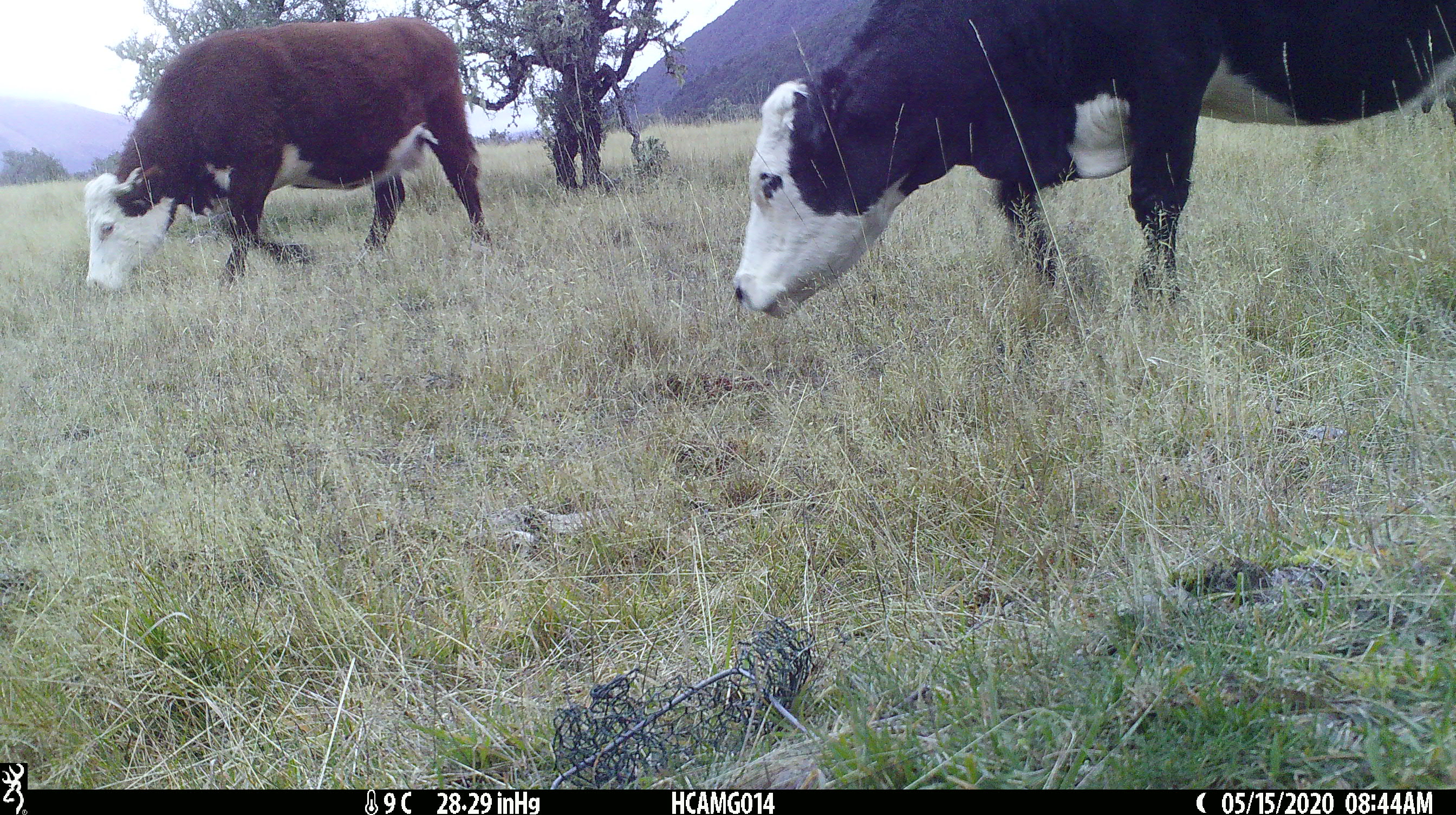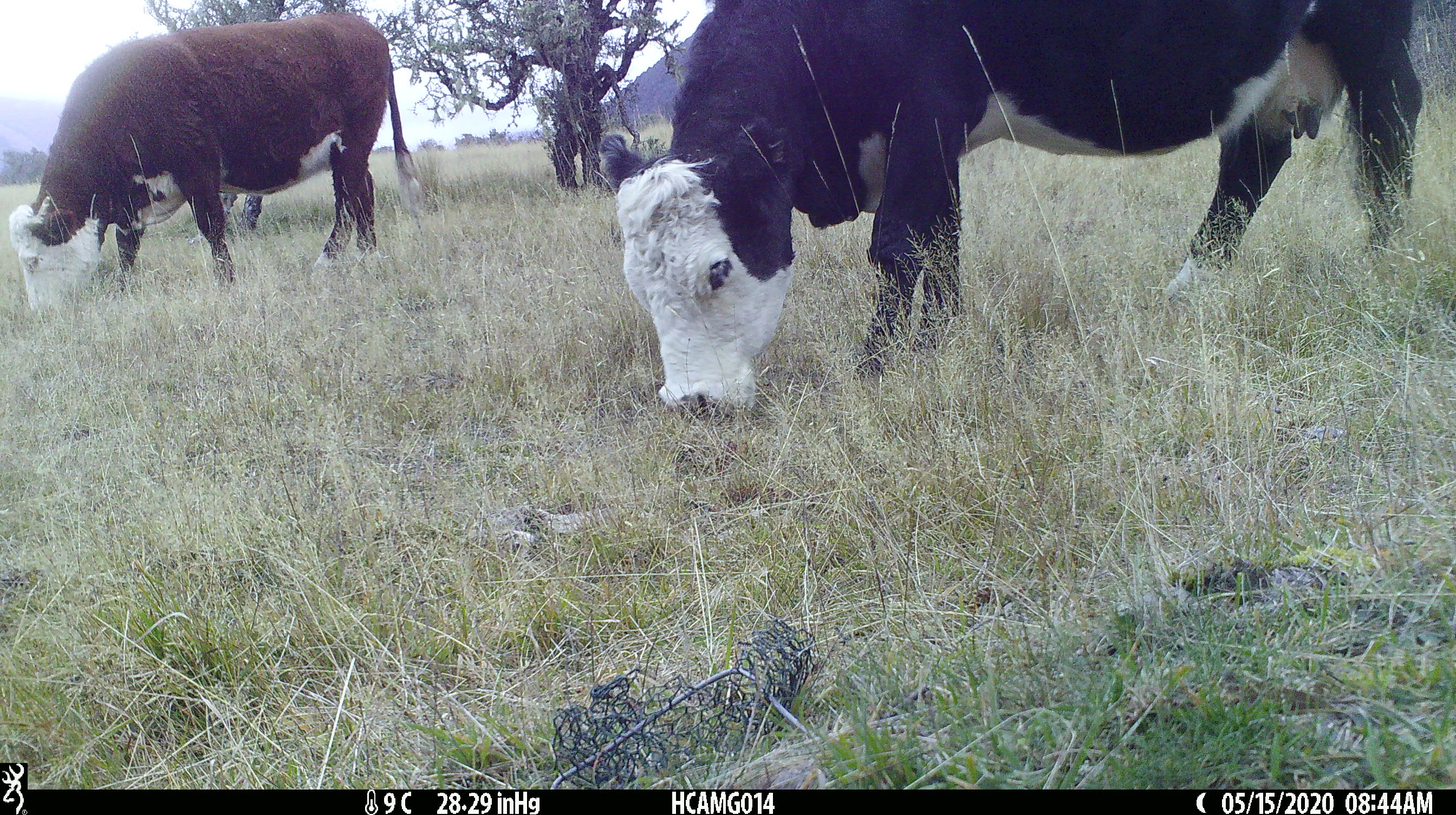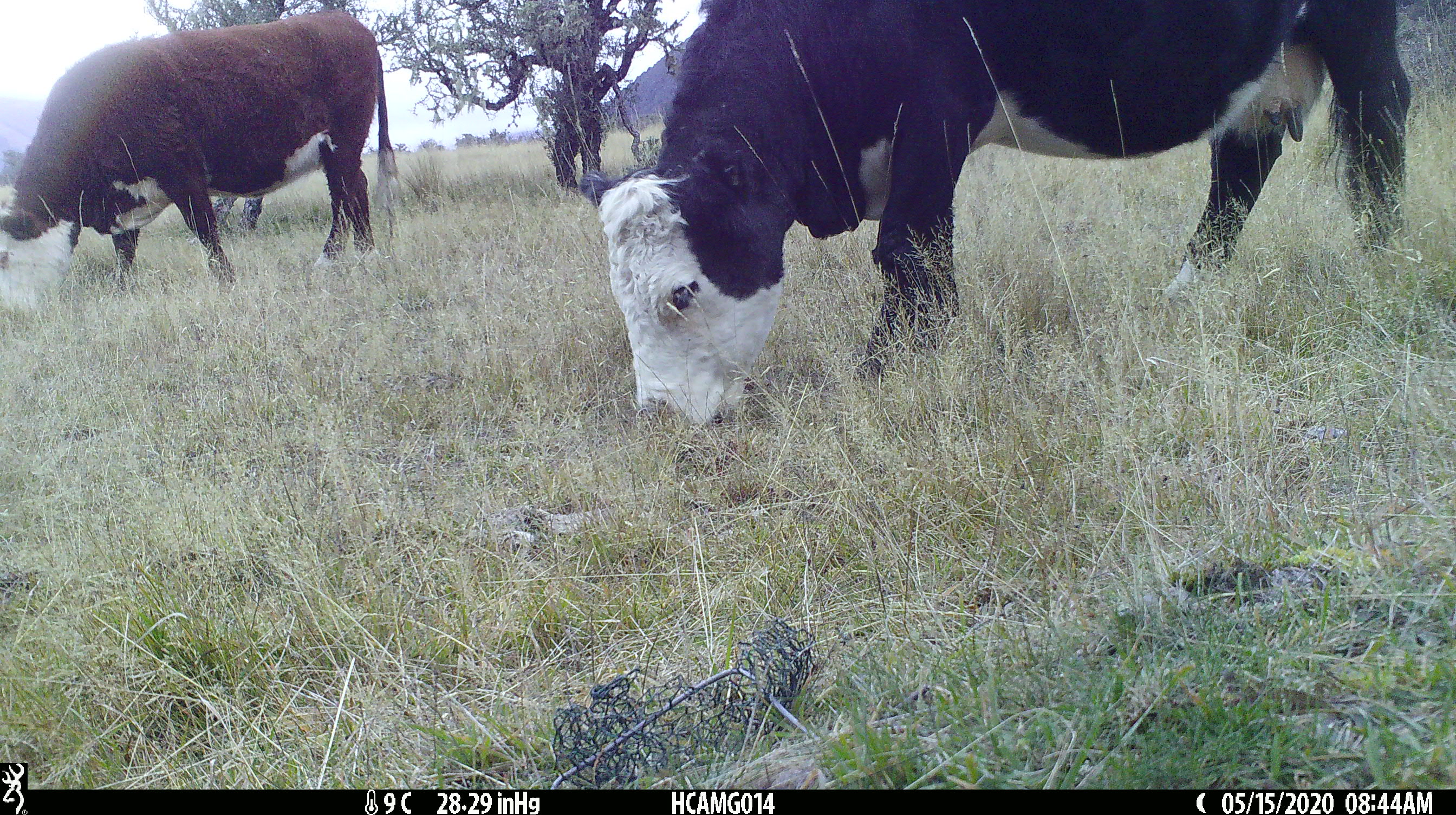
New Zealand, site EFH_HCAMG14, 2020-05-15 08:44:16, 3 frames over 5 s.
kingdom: Animalia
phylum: Chordata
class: Mammalia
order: Artiodactyla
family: Bovidae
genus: Bos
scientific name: Bos taurus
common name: domestic cow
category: cow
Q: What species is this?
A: Cow (domestic cow) (Bos taurus).